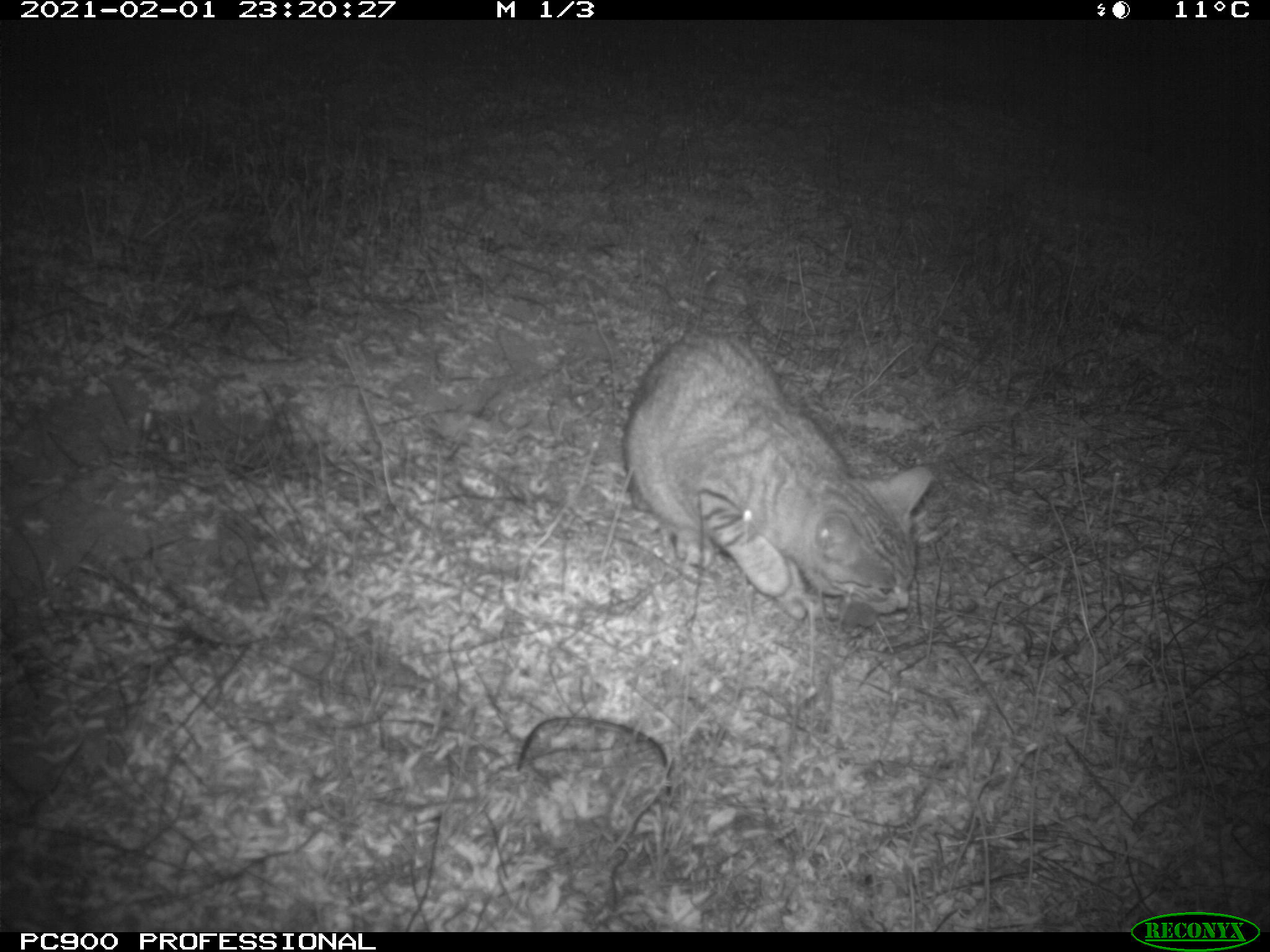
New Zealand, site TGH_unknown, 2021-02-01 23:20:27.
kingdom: Animalia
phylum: Chordata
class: Mammalia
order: Carnivora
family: Felidae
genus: Felis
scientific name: Felis catus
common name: domestic cat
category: cat